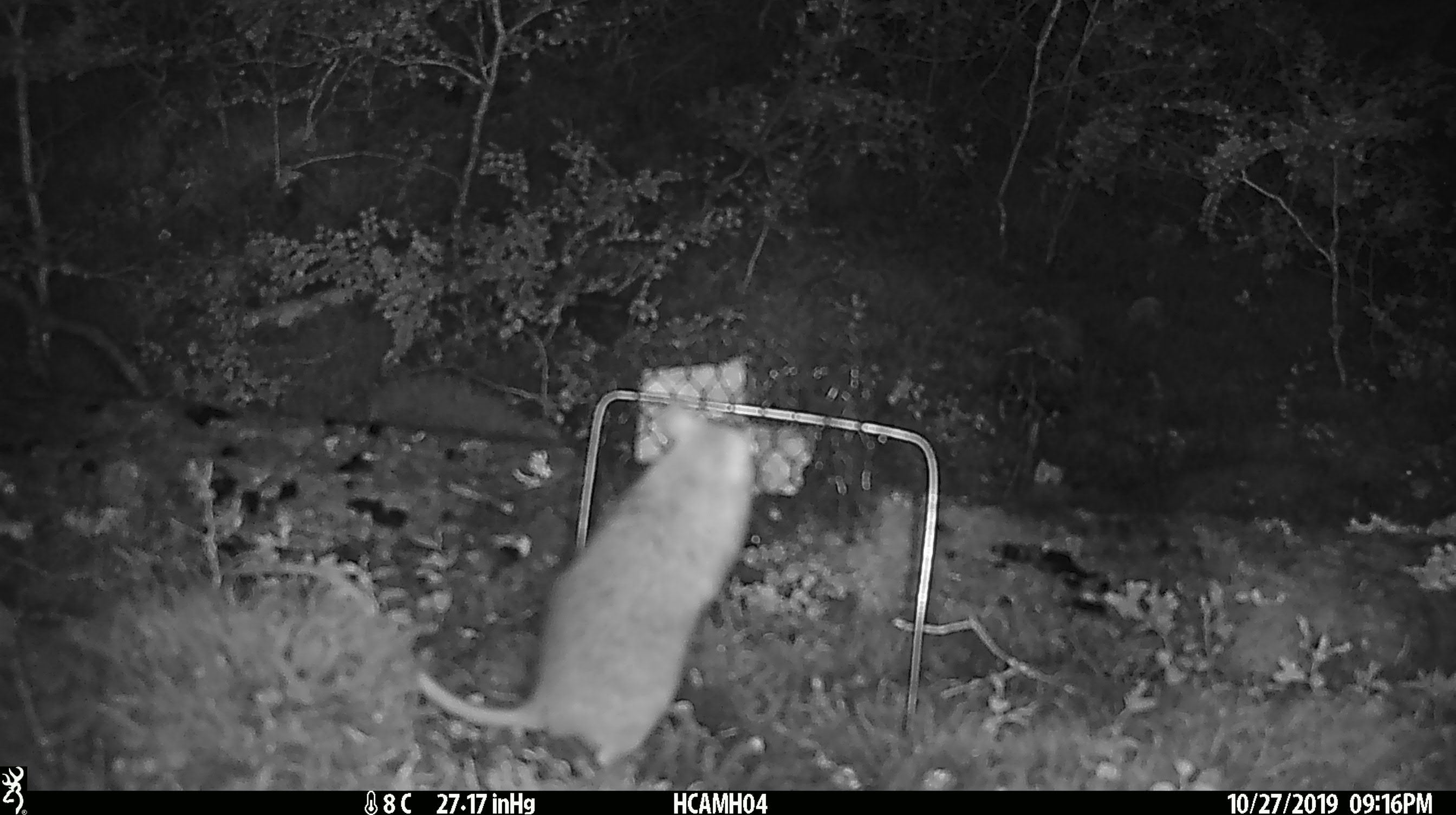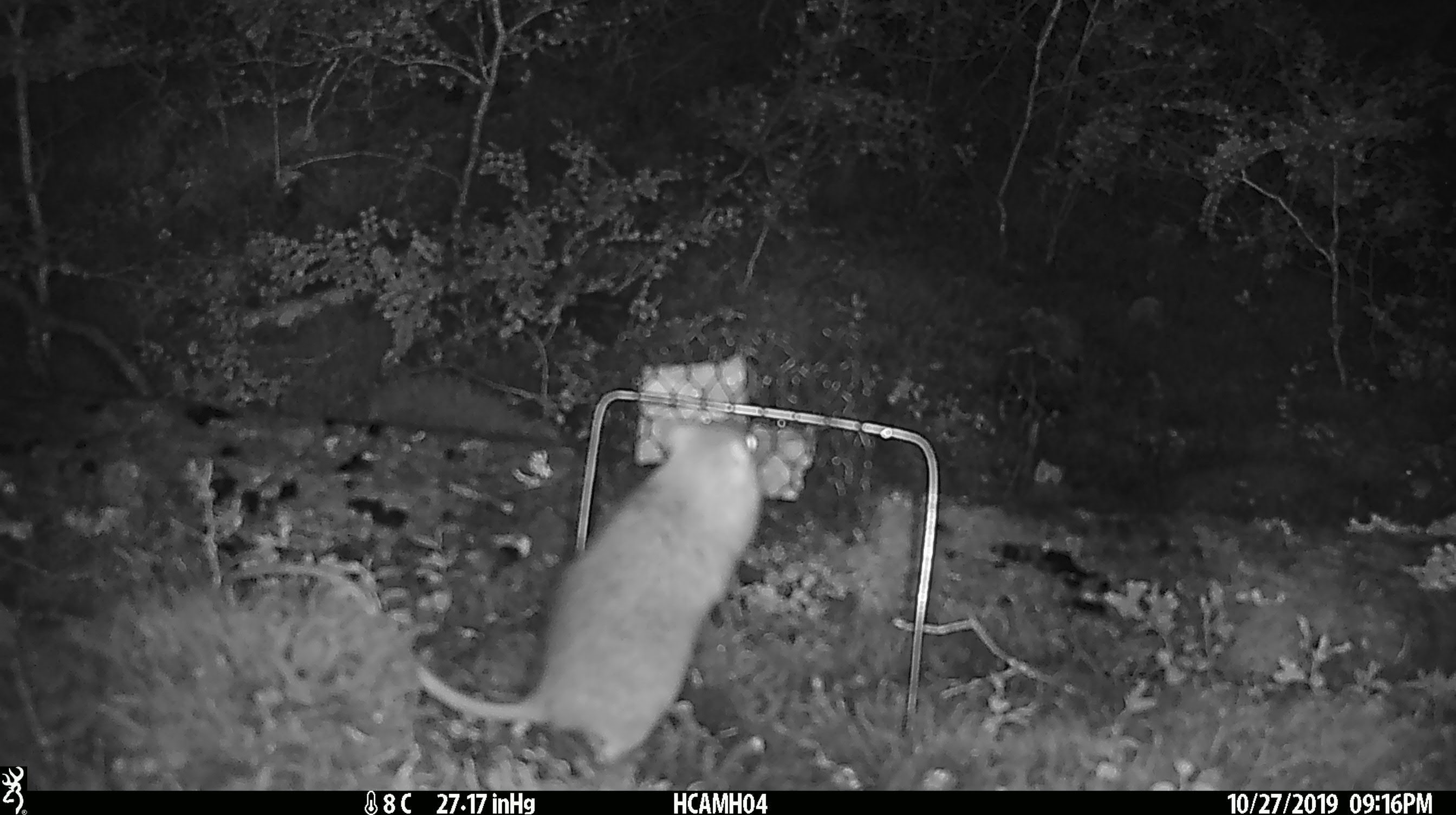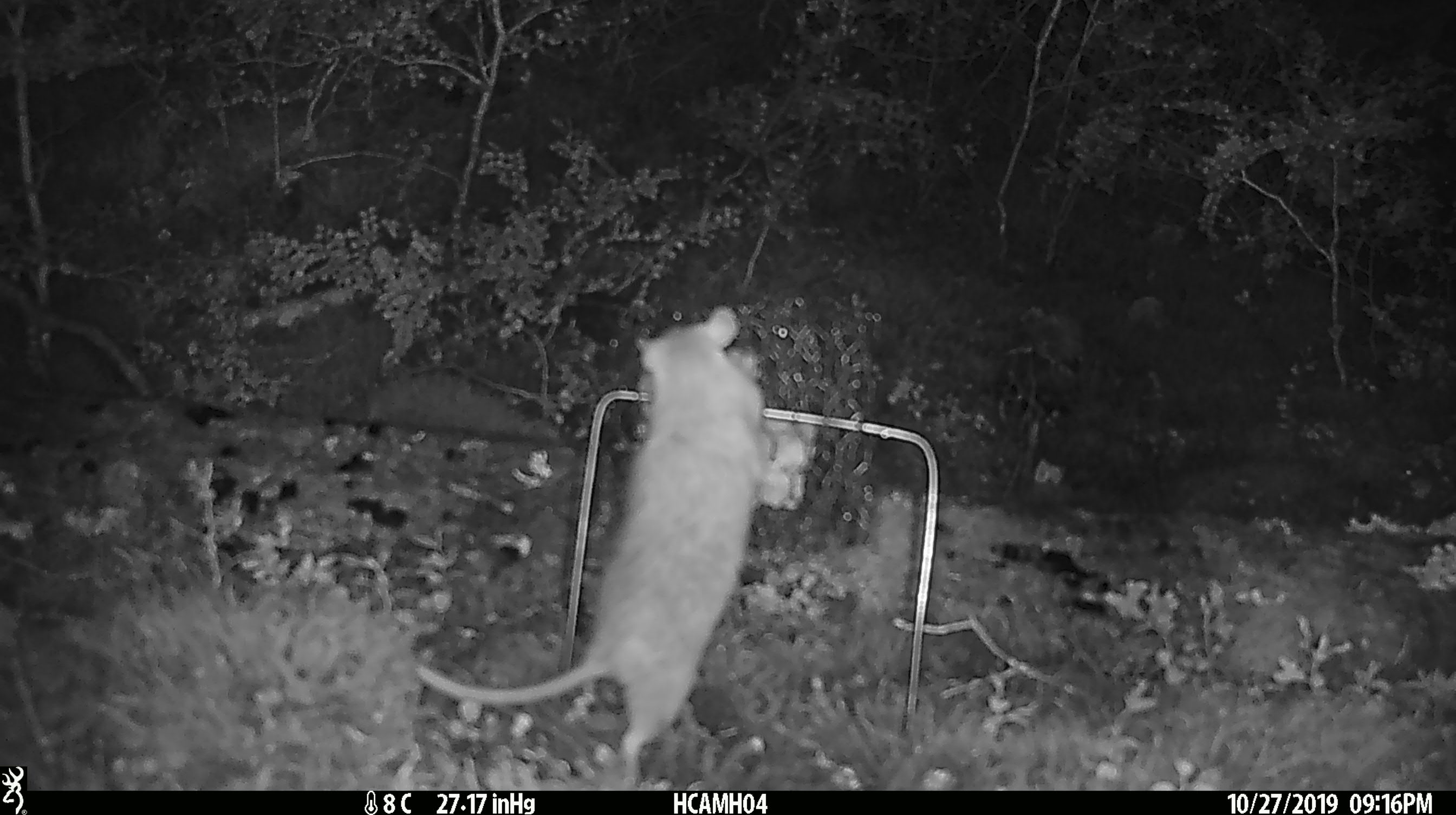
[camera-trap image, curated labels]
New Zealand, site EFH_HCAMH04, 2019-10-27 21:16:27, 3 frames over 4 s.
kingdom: Animalia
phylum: Chordata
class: Mammalia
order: Rodentia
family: Muridae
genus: Rattus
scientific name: Rattus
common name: rat